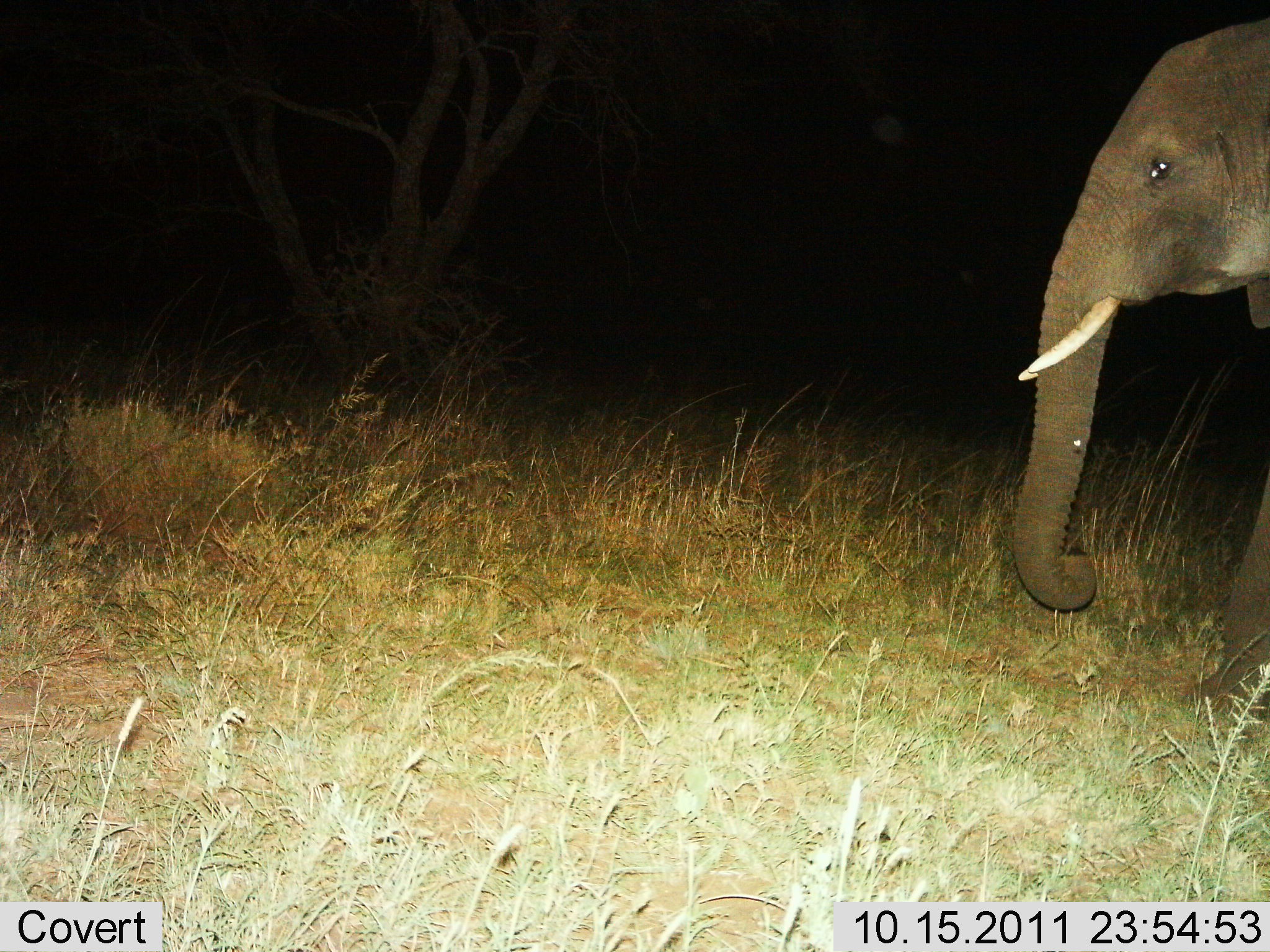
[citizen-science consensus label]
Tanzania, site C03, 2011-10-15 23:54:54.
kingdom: Animalia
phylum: Chordata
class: Mammalia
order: Proboscidea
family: Elephantidae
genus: Loxodonta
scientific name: Loxodonta africana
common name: african bush elephant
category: elephant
Elephant (african bush elephant) (Loxodonta africana), count 1. Behavior (volunteer vote fractions): standing 44%, resting 0%, moving 56%, interacting 0%. Young present (vote fraction): 0%. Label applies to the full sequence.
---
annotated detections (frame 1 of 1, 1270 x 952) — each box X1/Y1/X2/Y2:
animal: 1004/19/1270/618